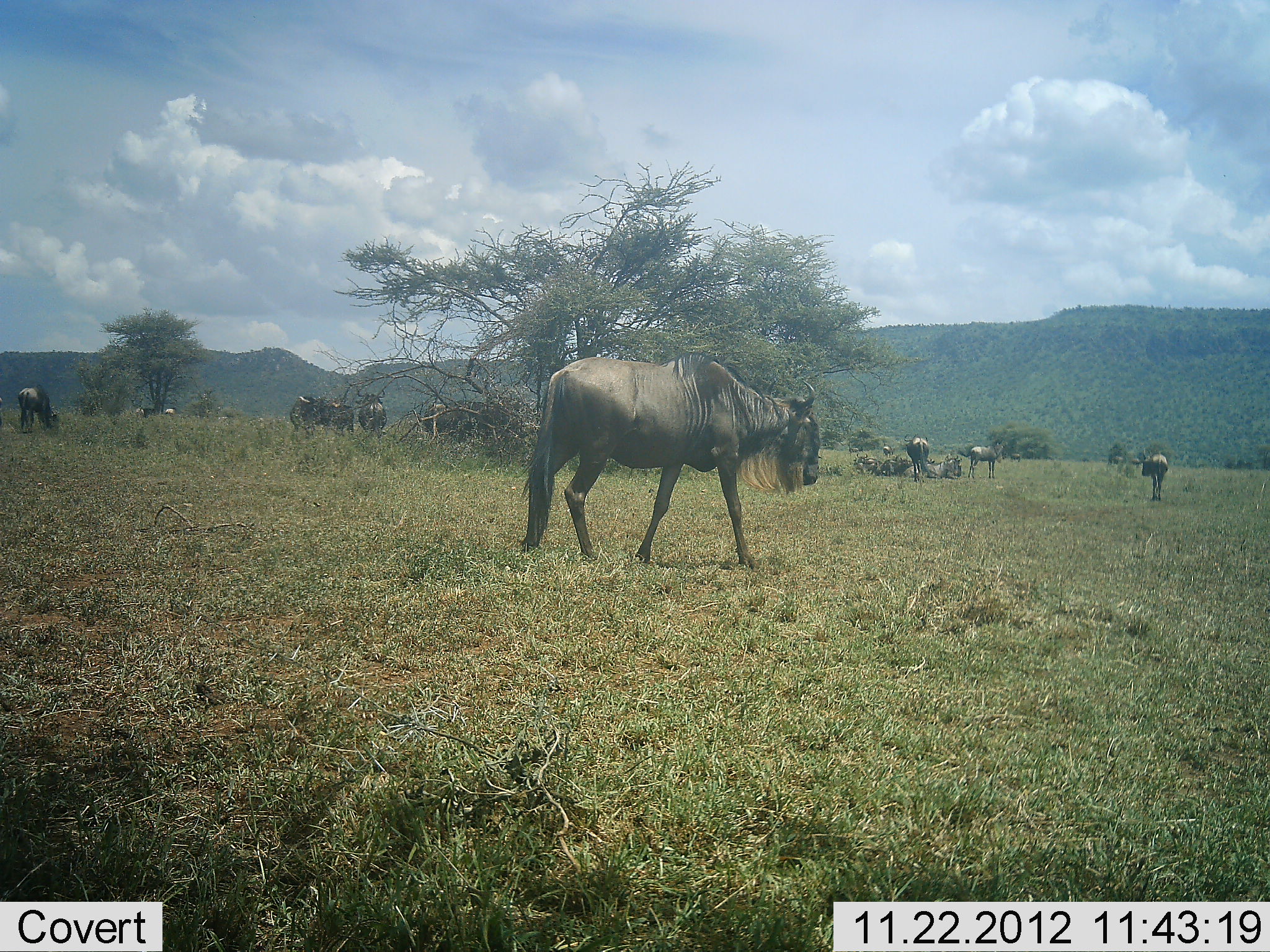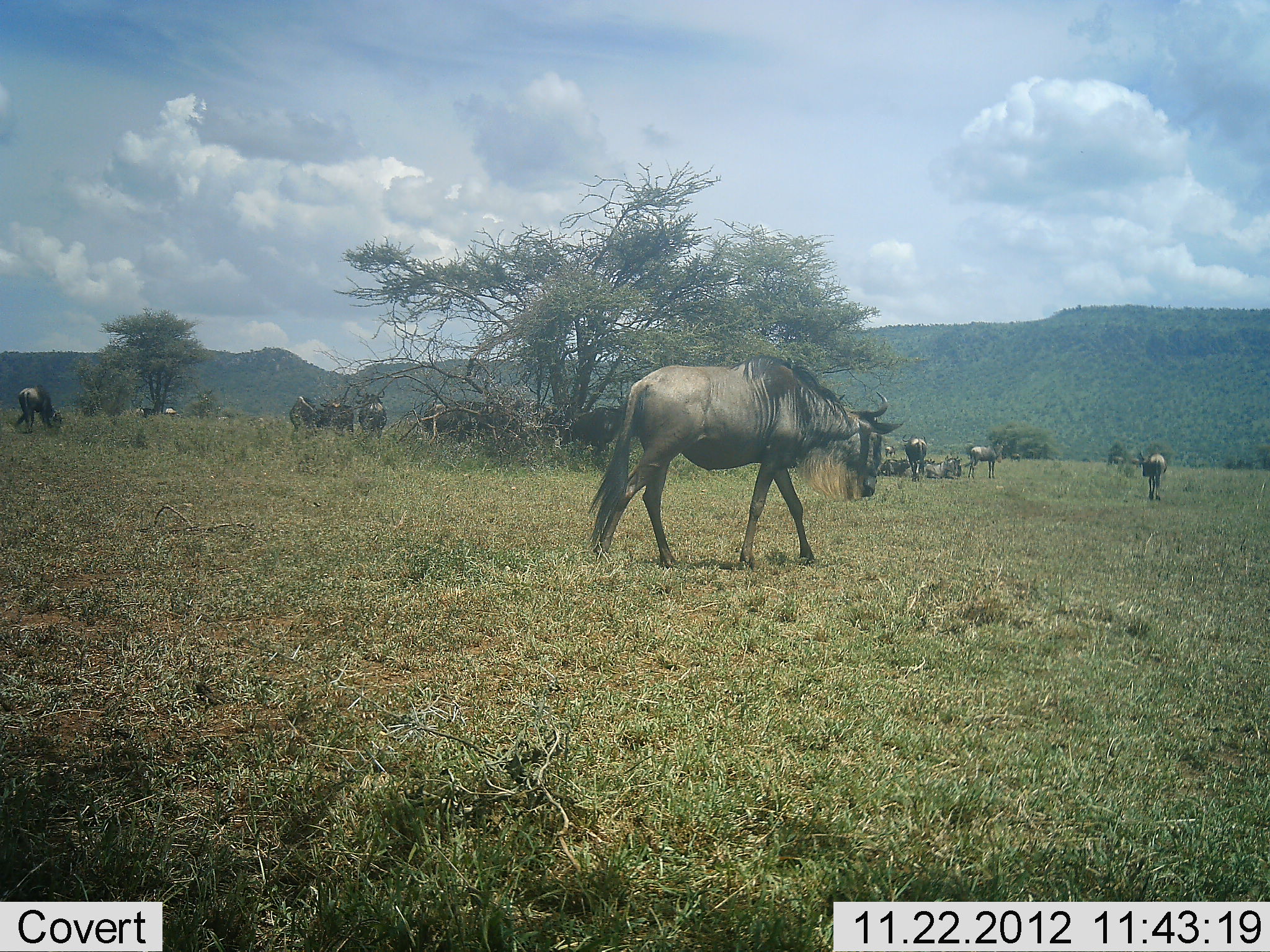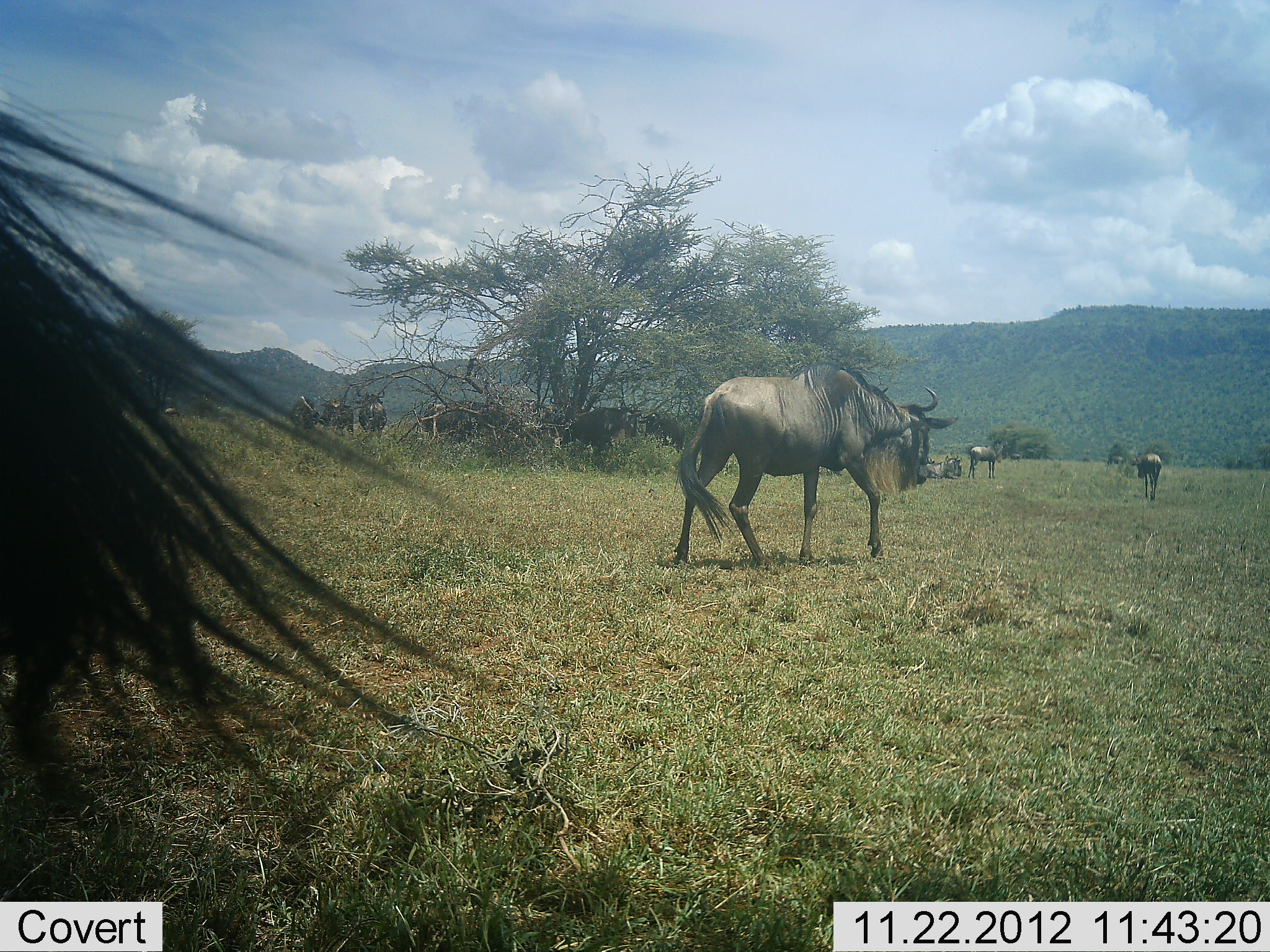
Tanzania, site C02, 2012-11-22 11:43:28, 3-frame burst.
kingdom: Animalia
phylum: Chordata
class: Mammalia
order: Artiodactyla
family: Bovidae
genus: Connochaetes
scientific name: Connochaetes taurinus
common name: blue wildebeest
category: wildebeest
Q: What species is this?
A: Wildebeest (blue wildebeest) (Connochaetes taurinus).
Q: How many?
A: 11-50.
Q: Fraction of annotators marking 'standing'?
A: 69%.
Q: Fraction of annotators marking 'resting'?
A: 69%.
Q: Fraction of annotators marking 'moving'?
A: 86%.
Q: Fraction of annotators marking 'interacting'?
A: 17%.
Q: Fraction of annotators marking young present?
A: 3%.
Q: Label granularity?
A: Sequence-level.